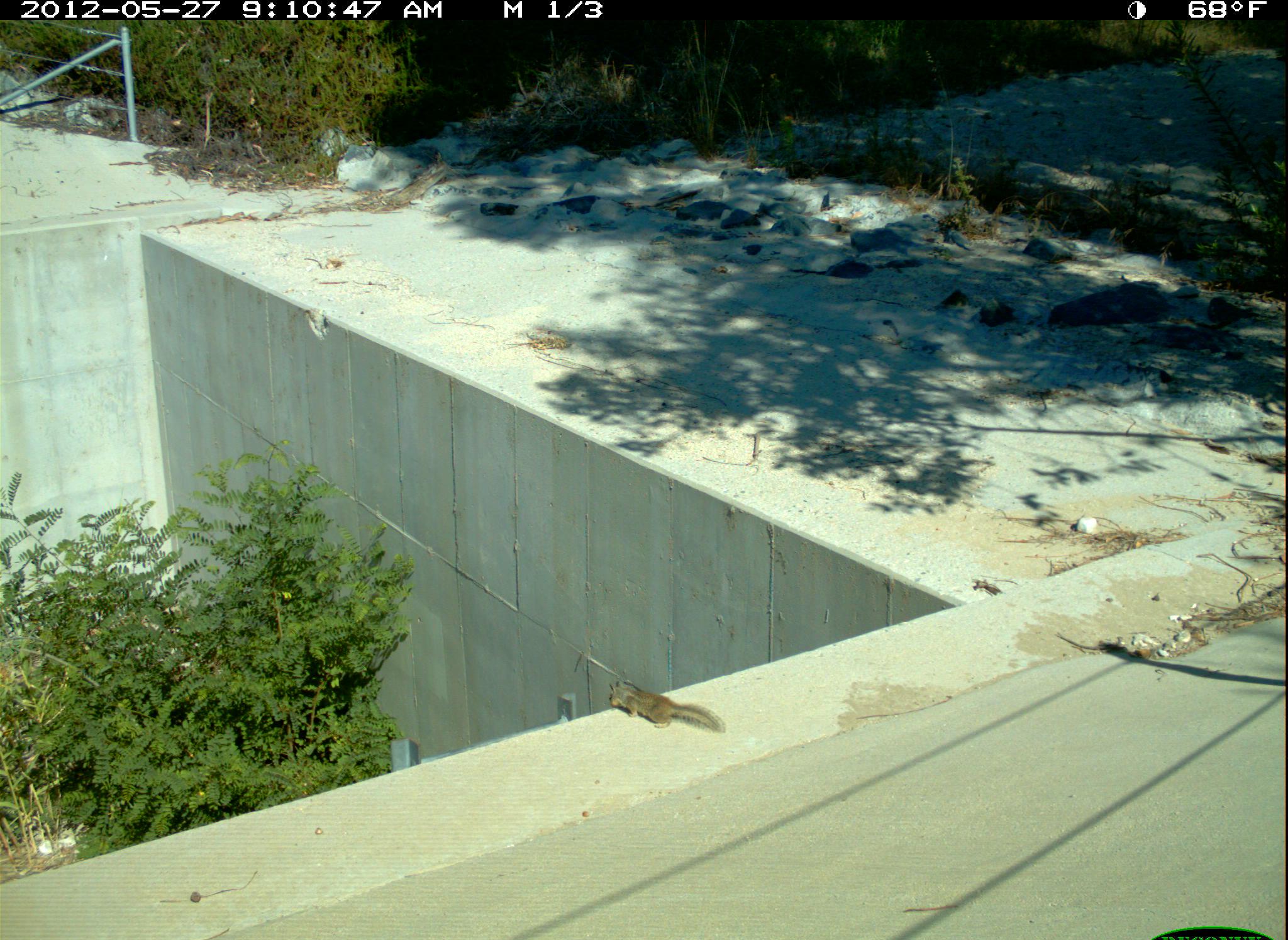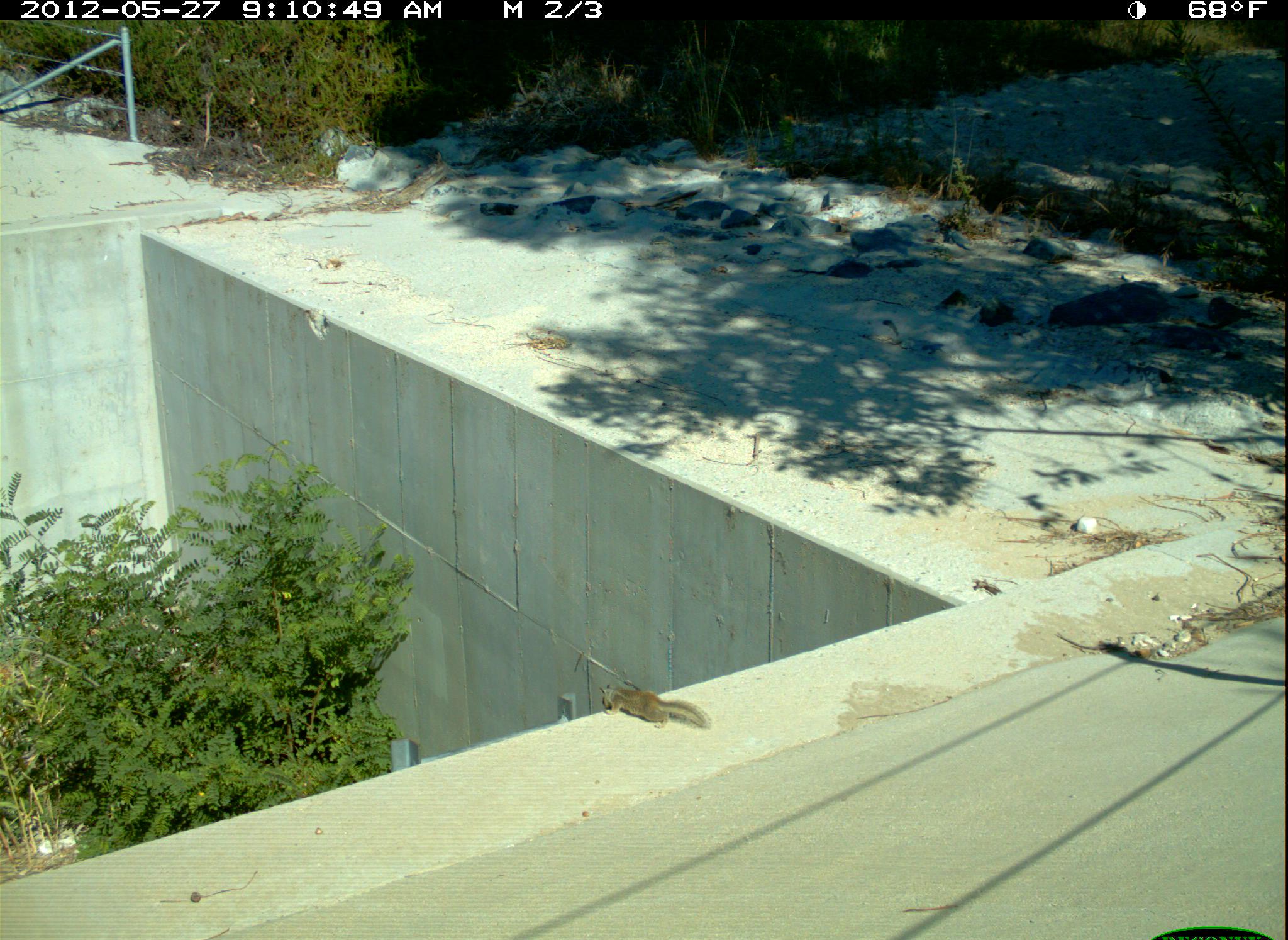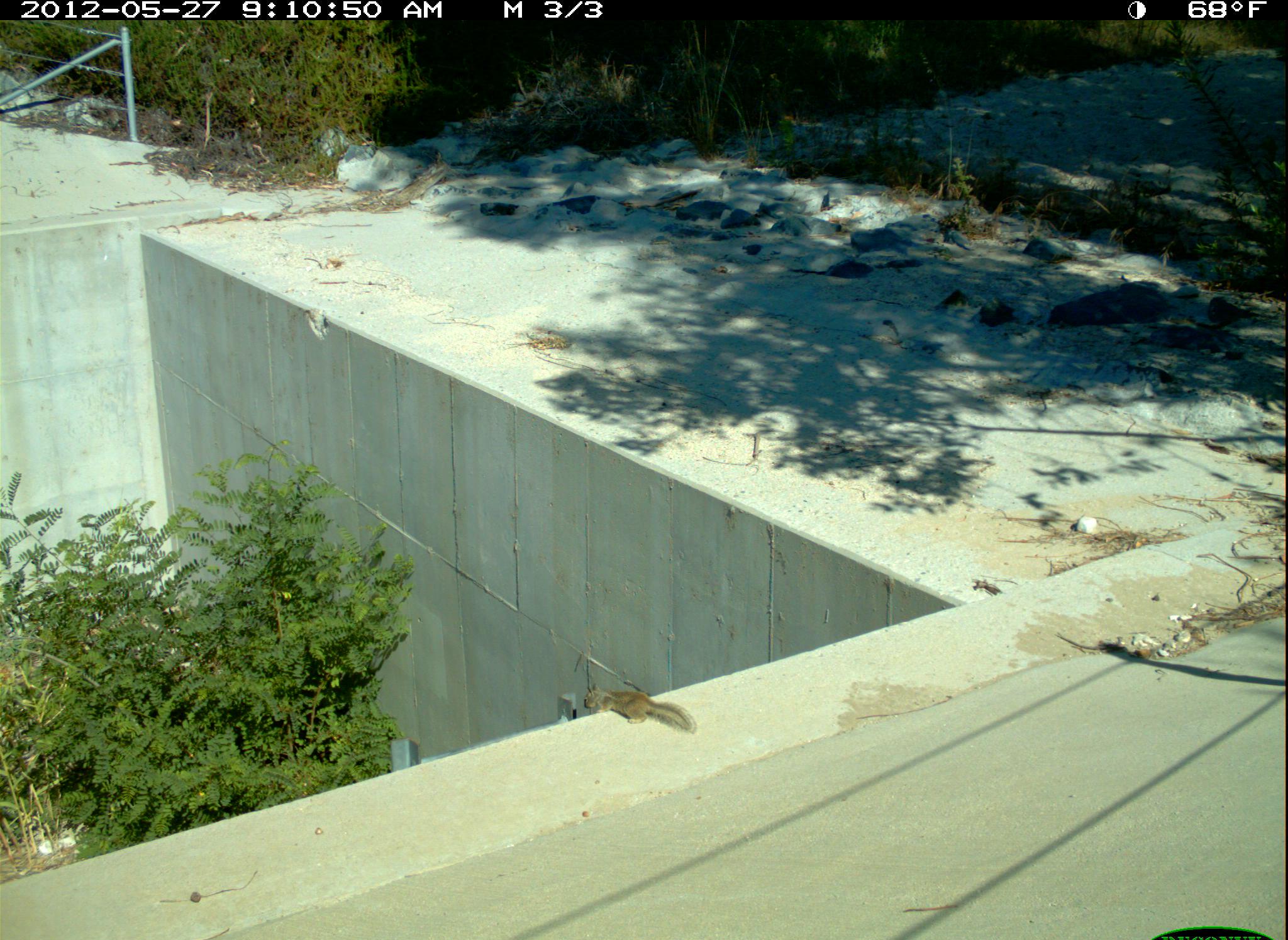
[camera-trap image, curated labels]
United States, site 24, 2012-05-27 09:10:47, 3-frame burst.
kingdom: Animalia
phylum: Chordata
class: Mammalia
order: Rodentia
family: Sciuridae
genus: Sciurus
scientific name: Sciurus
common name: squirrel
Squirrel (Sciurus).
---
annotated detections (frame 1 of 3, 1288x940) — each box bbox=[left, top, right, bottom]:
squirrel: bbox=[608, 681, 727, 734]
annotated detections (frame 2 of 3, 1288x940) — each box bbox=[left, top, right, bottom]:
squirrel: bbox=[598, 683, 712, 731]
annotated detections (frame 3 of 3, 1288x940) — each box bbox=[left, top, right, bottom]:
squirrel: bbox=[583, 683, 697, 733]